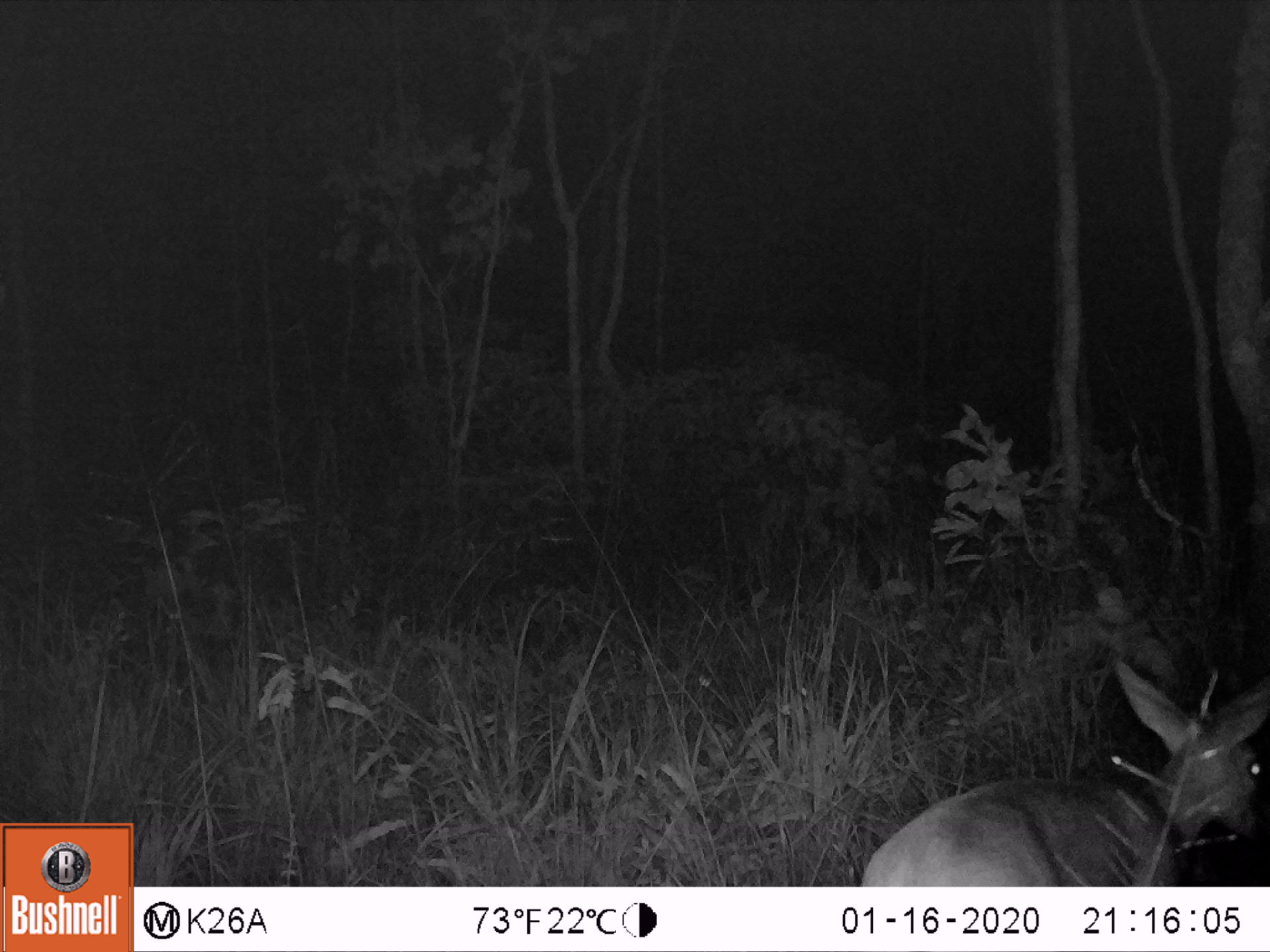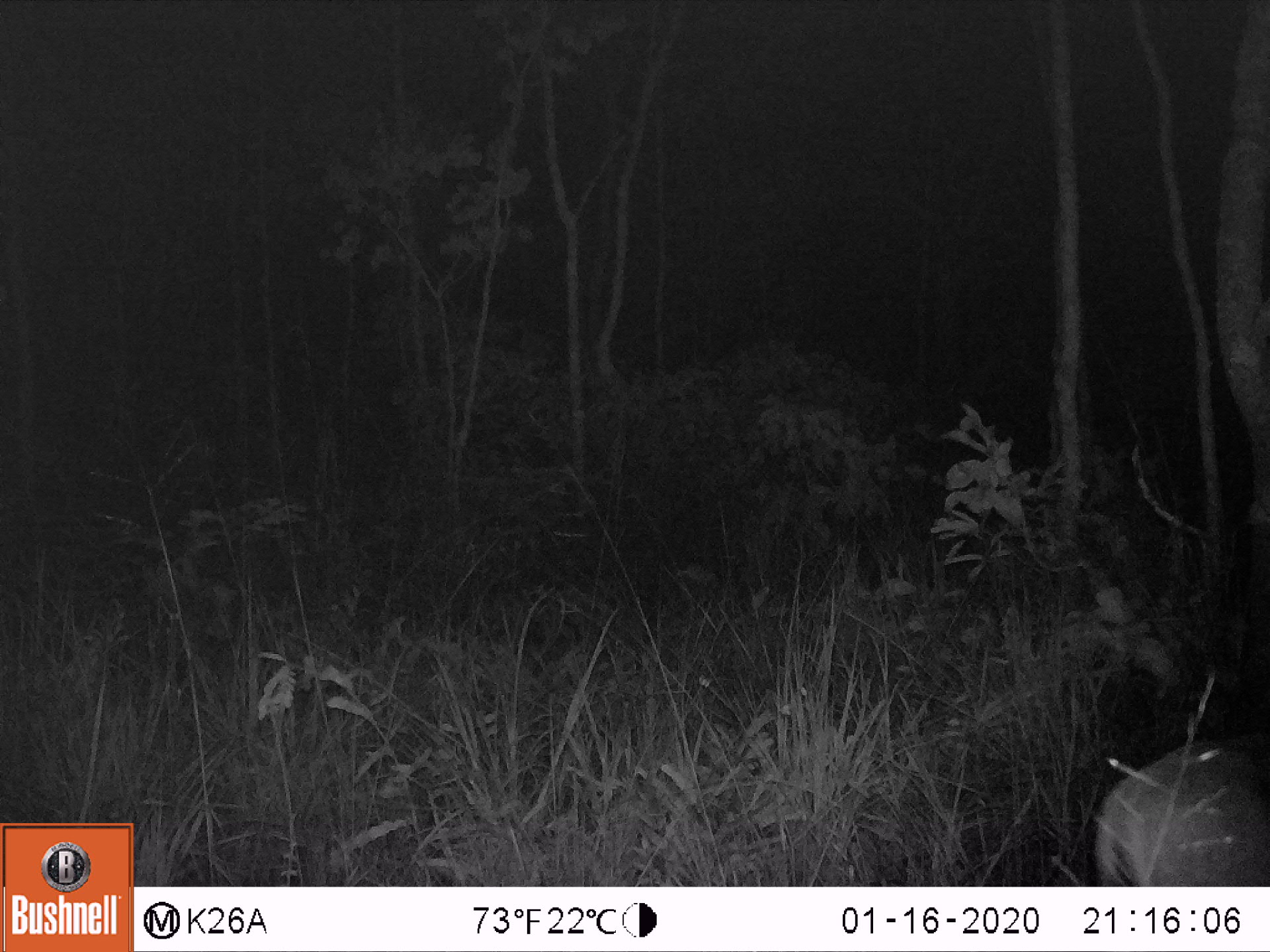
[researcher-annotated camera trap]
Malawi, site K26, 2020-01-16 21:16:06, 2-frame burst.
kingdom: Animalia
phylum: Chordata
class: Mammalia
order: Artiodactyla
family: Bovidae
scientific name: Antilopinae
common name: small antelope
Small antelope (Antilopinae), count 1.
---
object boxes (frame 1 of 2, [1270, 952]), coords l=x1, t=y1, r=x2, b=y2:
small antelope: l=858, t=658, r=1268, b=883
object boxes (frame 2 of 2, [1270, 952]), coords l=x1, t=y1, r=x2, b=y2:
small antelope: l=1096, t=732, r=1264, b=882